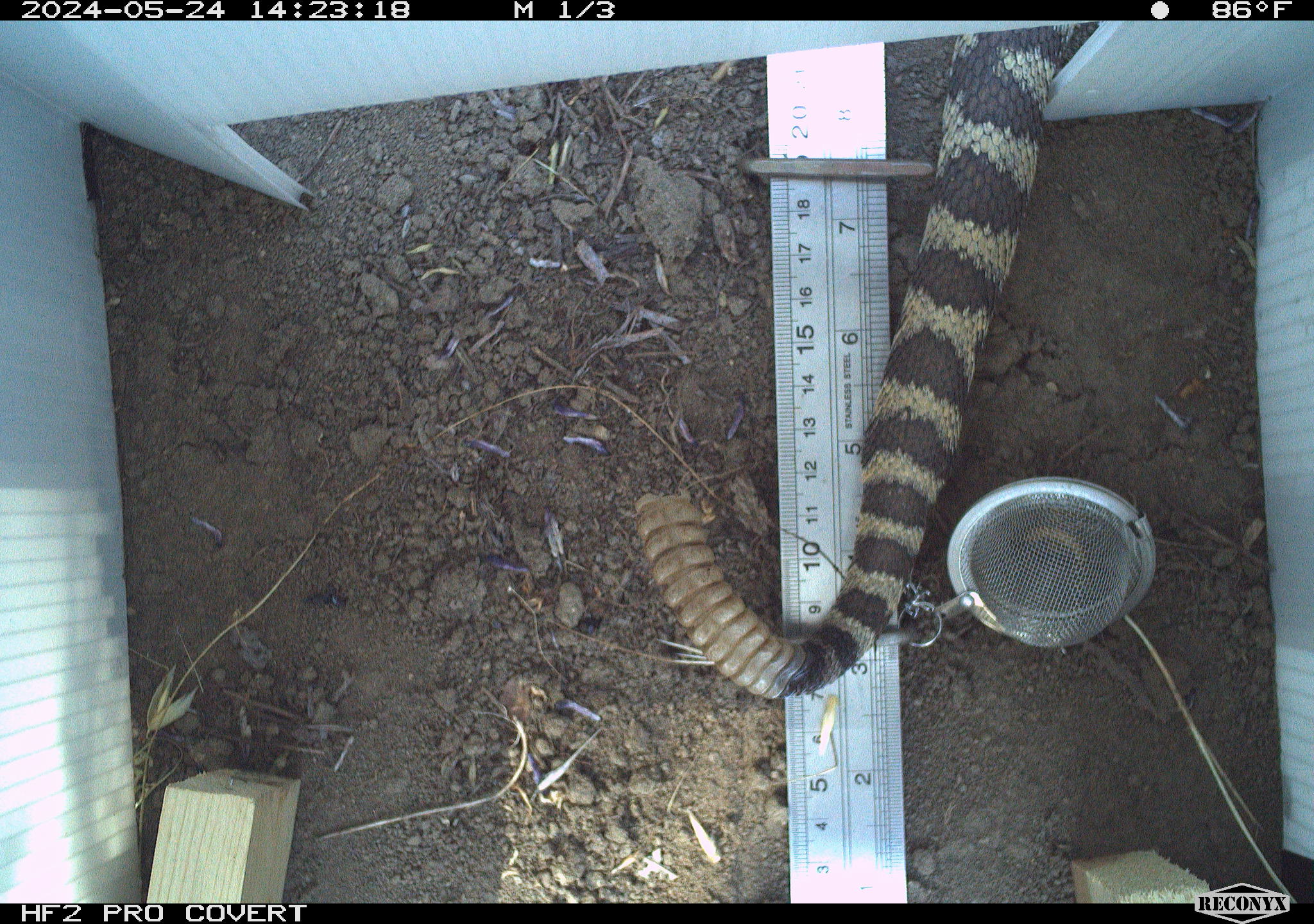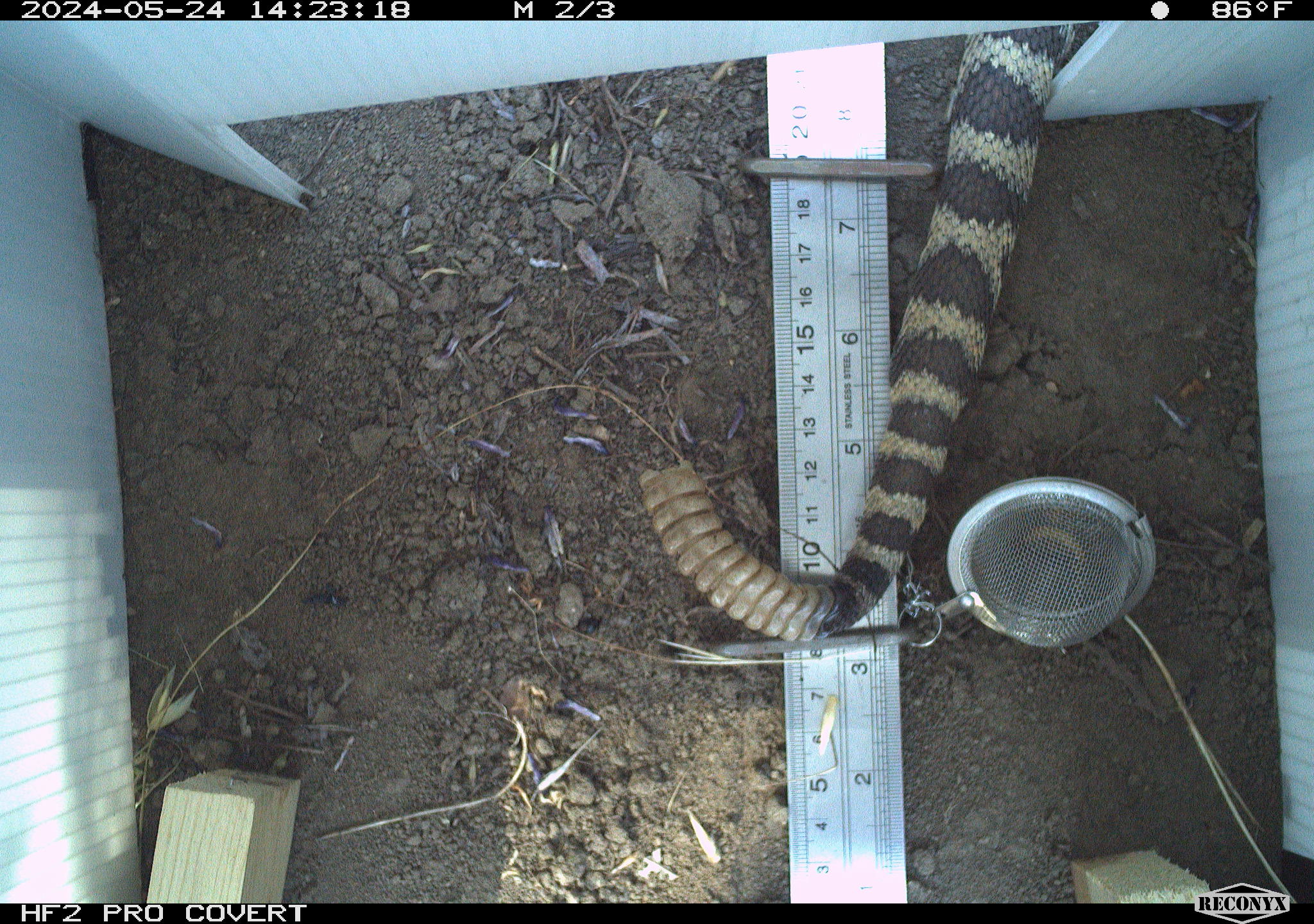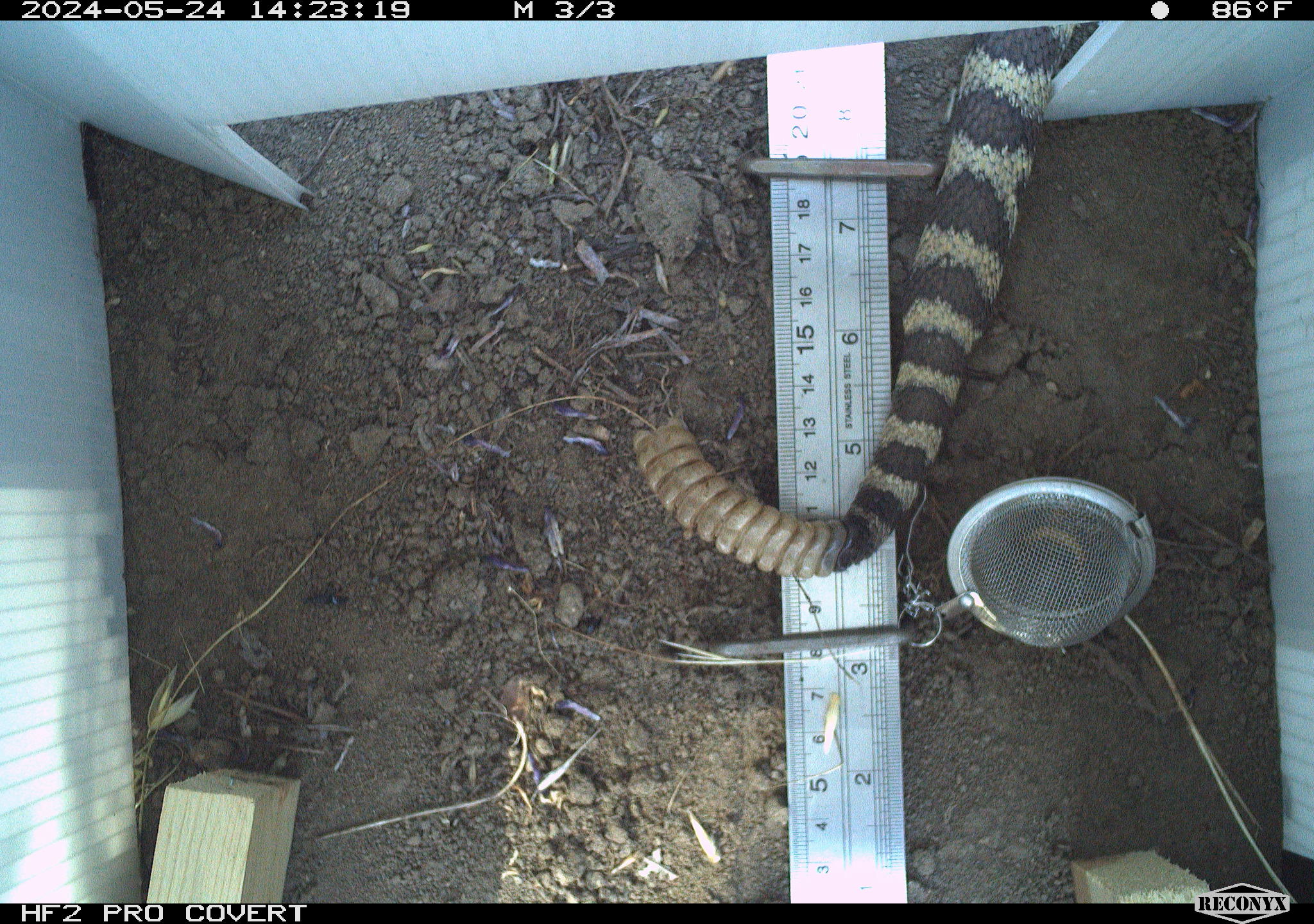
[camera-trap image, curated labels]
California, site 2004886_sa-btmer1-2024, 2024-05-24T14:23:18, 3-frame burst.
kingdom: Animalia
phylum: Chordata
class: Reptilia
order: Squamata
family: Viperidae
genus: Crotalus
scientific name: Crotalus oreganus oreganus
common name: northern pacific rattlesnake